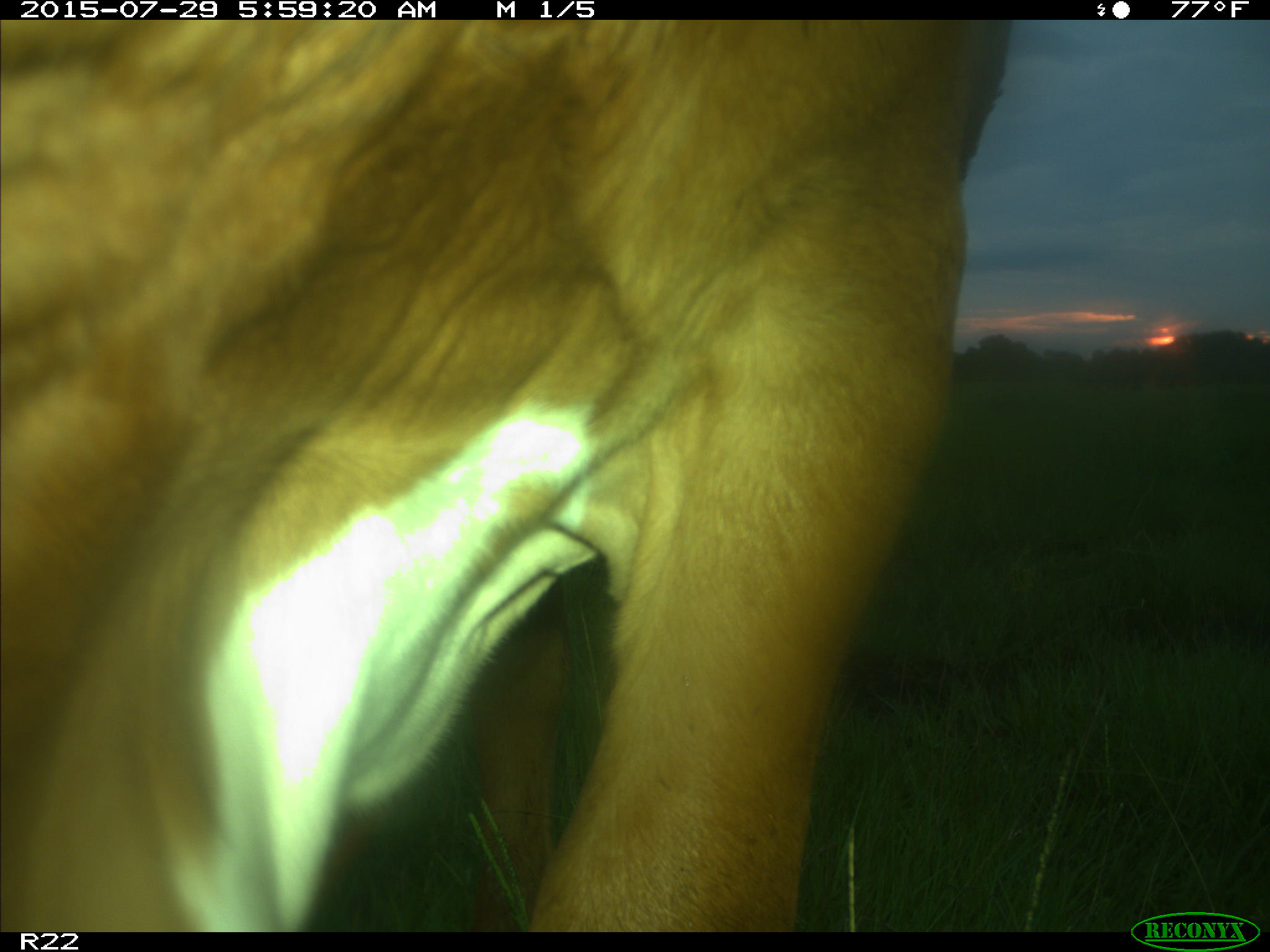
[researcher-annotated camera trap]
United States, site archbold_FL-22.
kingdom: Animalia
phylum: Chordata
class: Mammalia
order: Artiodactyla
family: Bovidae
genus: Bos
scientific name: Bos taurus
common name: domestic cow